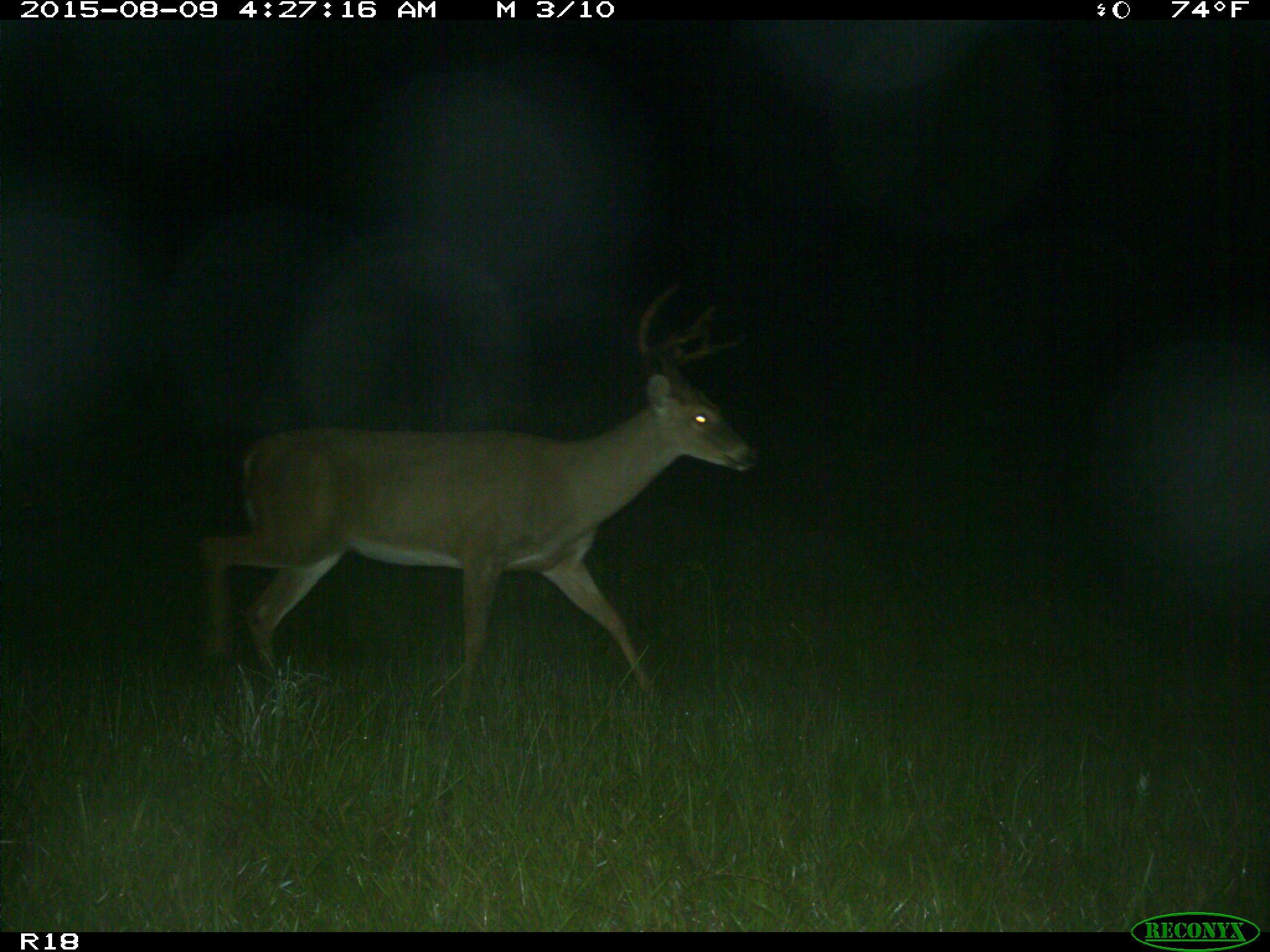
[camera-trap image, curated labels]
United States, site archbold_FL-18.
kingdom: Animalia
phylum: Chordata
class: Mammalia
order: Artiodactyla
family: Cervidae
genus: Odocoileus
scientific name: Odocoileus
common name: deer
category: unidentified deer